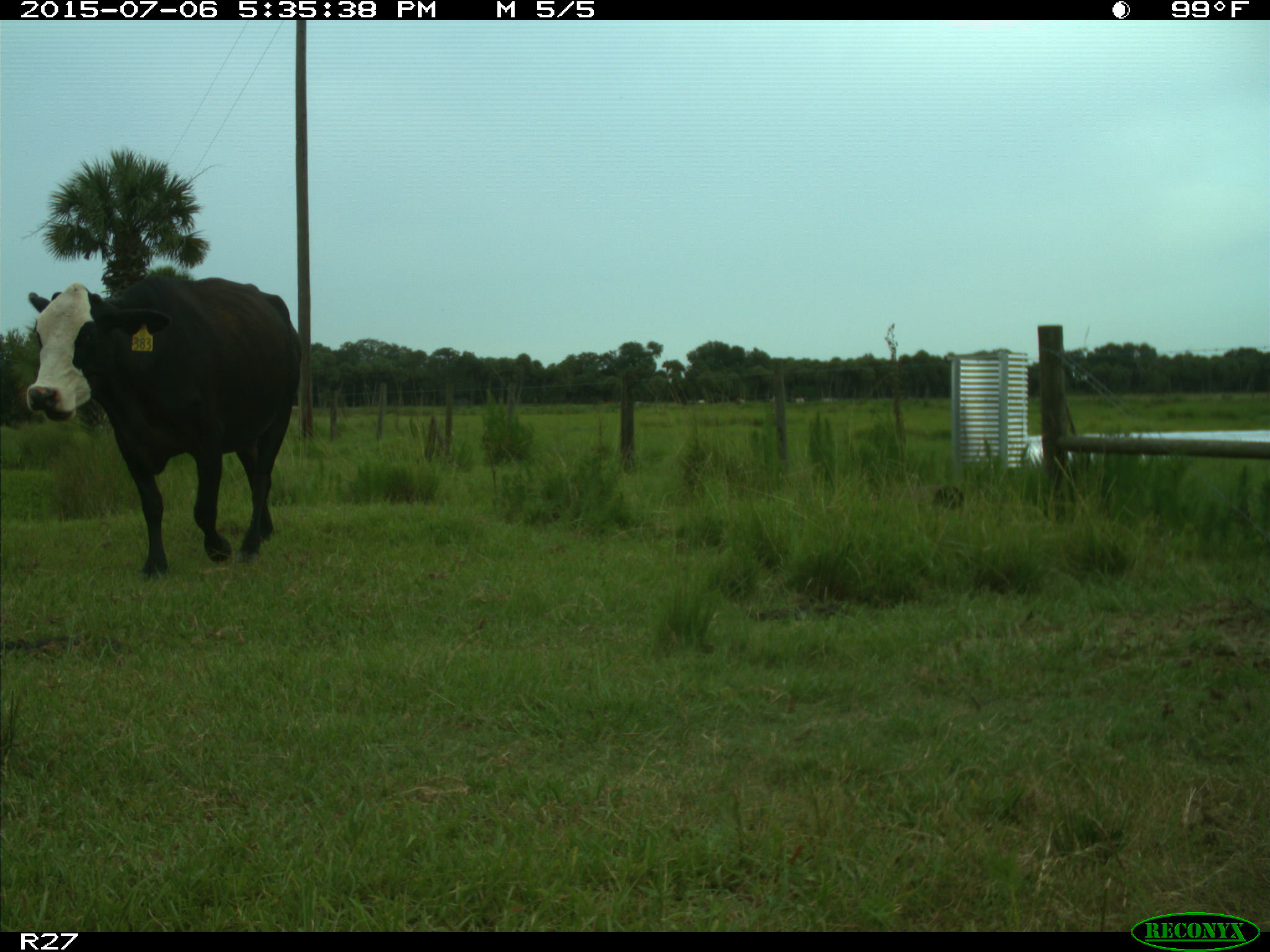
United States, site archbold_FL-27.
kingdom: Animalia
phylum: Chordata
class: Mammalia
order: Artiodactyla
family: Bovidae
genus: Bos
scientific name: Bos taurus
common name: domestic cow